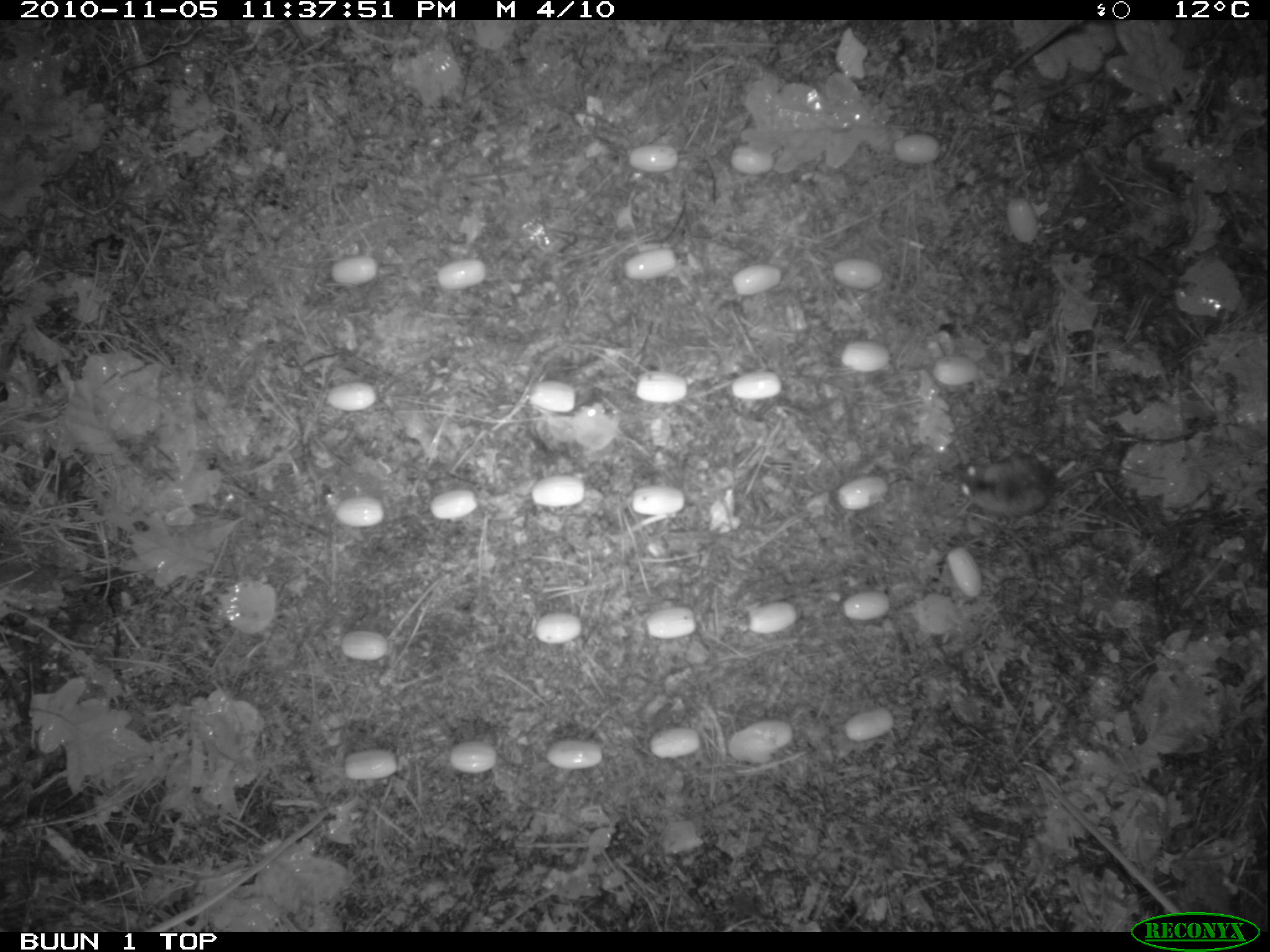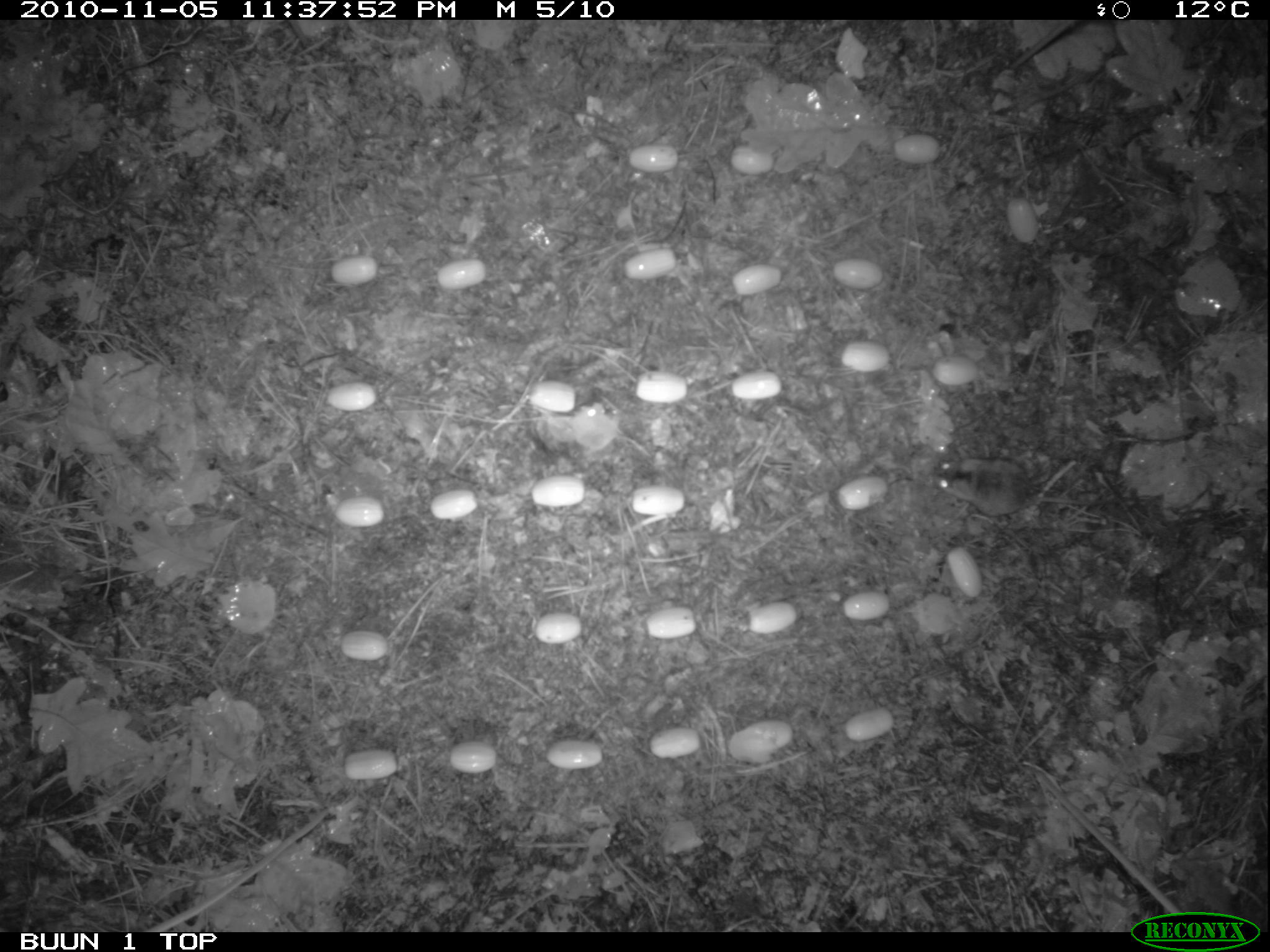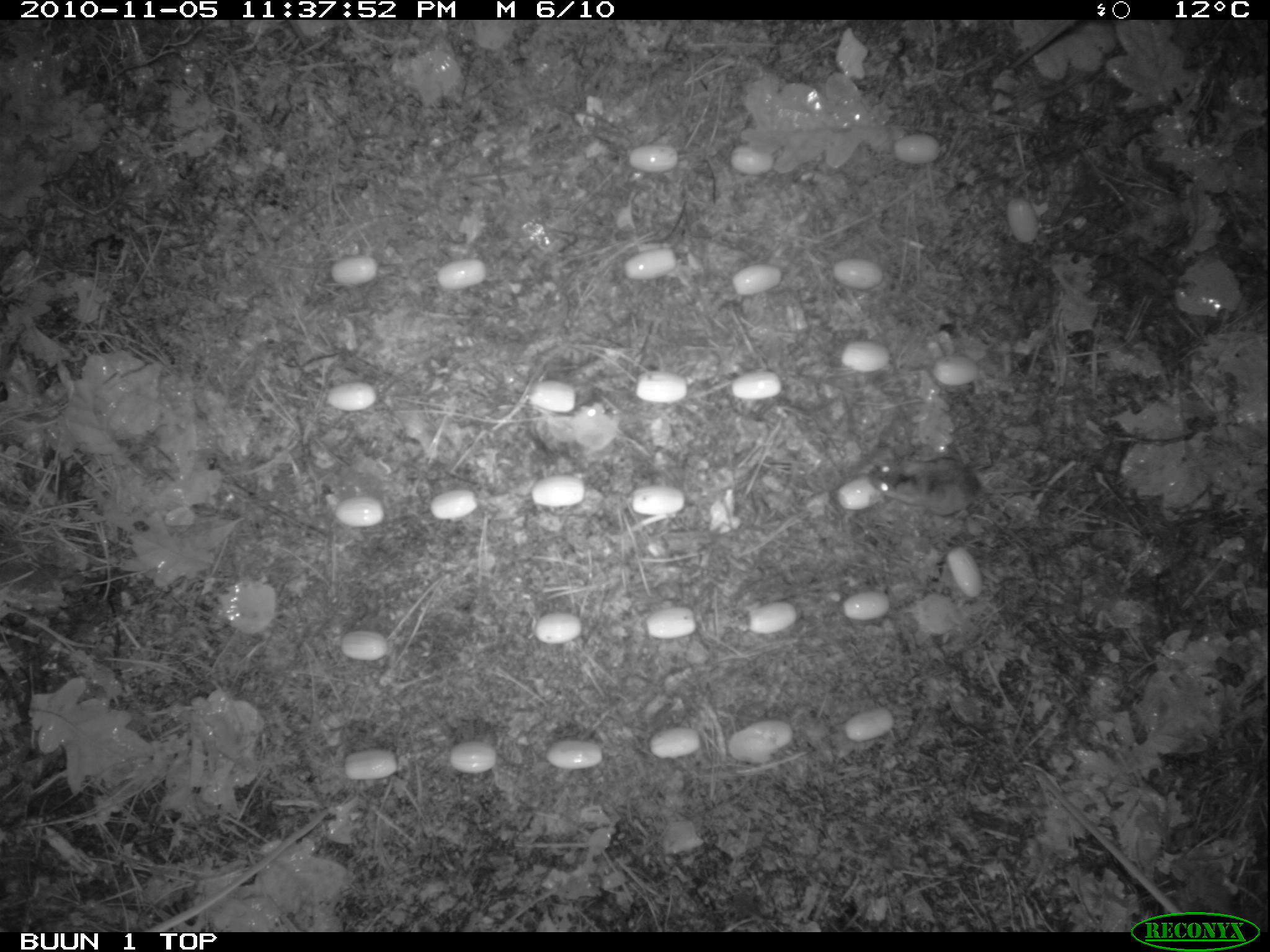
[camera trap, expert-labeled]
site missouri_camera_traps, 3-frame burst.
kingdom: Animalia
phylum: Chordata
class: Mammalia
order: Rodentia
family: Muridae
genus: Apodemus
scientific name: Apodemus sylvaticus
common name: wood mouse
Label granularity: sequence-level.